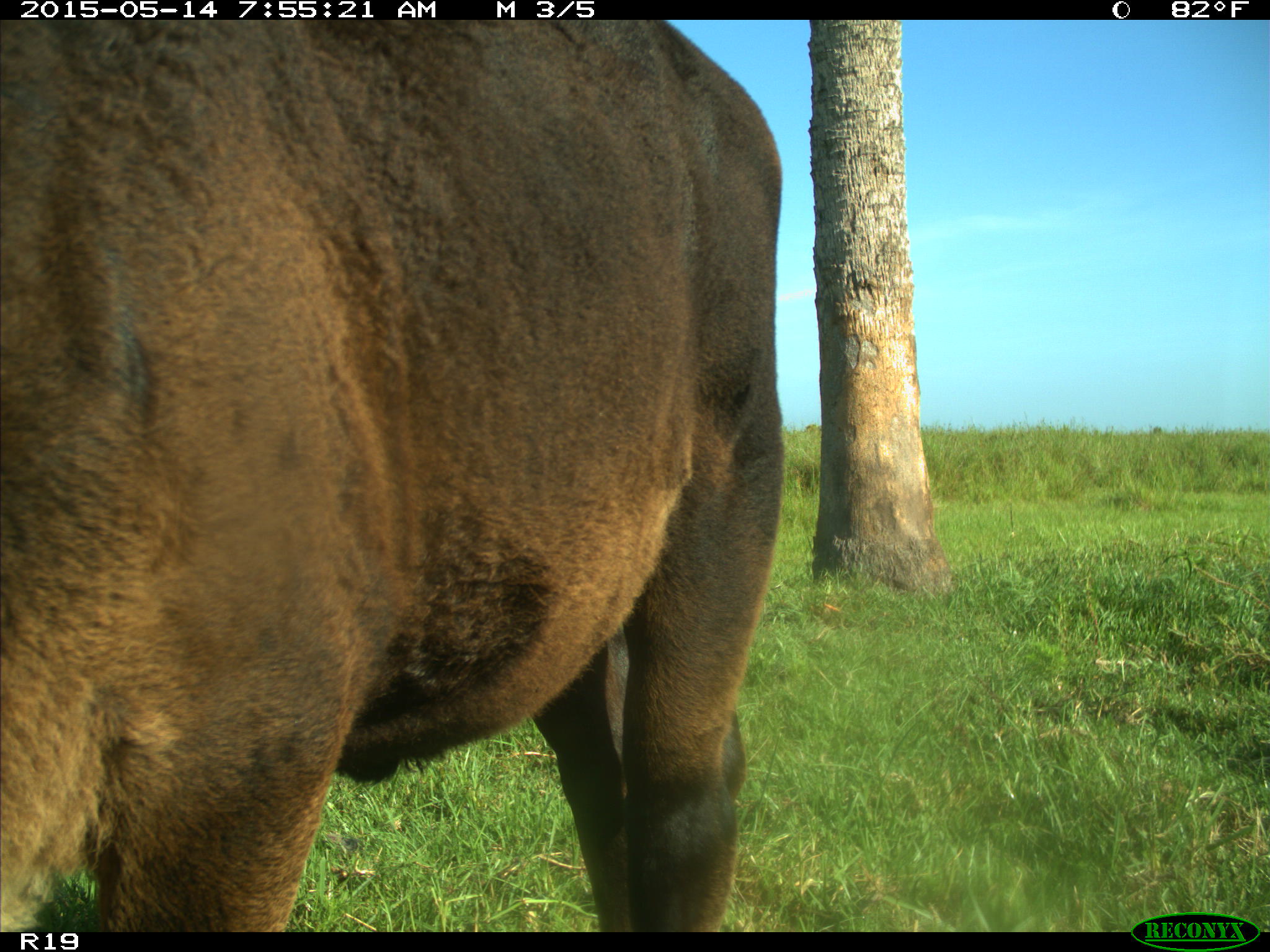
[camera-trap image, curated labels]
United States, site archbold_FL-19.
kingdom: Animalia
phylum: Chordata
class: Mammalia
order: Artiodactyla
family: Bovidae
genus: Bos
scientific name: Bos taurus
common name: domestic cow